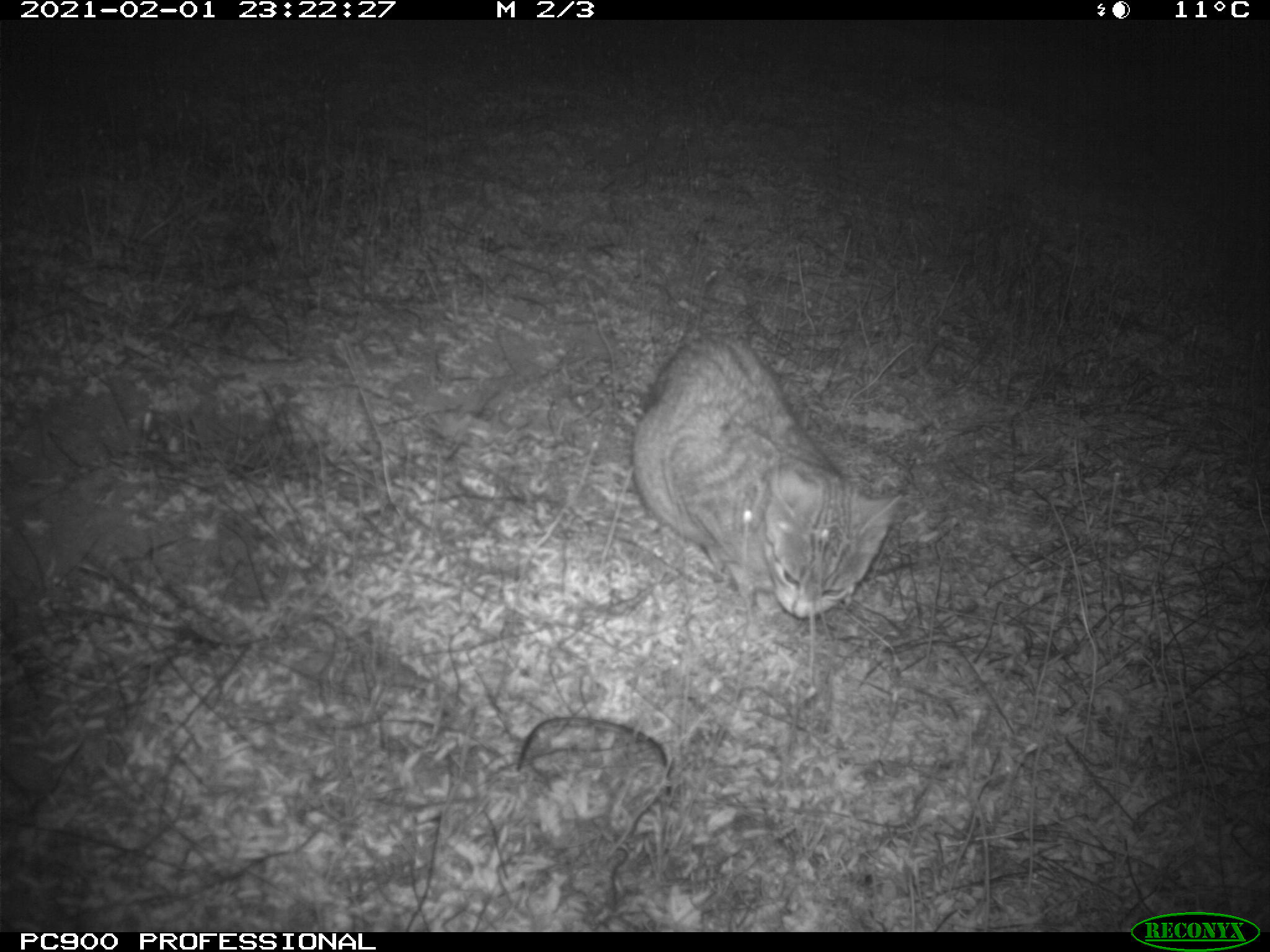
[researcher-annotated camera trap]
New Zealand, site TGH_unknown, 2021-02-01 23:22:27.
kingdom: Animalia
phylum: Chordata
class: Mammalia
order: Carnivora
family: Felidae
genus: Felis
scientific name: Felis catus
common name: domestic cat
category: cat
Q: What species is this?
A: Cat (domestic cat) (Felis catus).